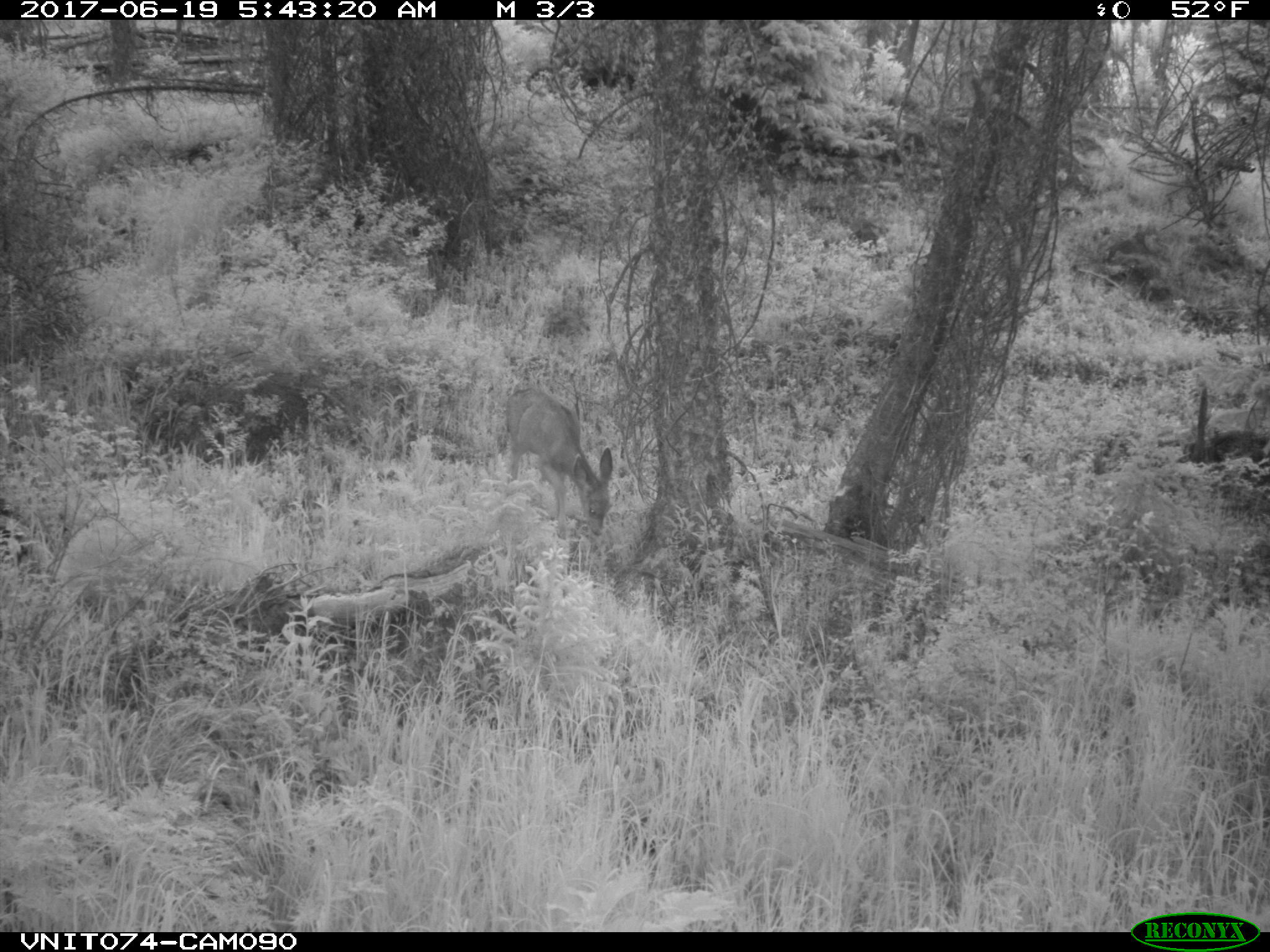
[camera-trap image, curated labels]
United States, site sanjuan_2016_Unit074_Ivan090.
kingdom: Animalia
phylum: Chordata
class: Mammalia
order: Artiodactyla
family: Cervidae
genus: Odocoileus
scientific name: Odocoileus hemionus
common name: mule deer